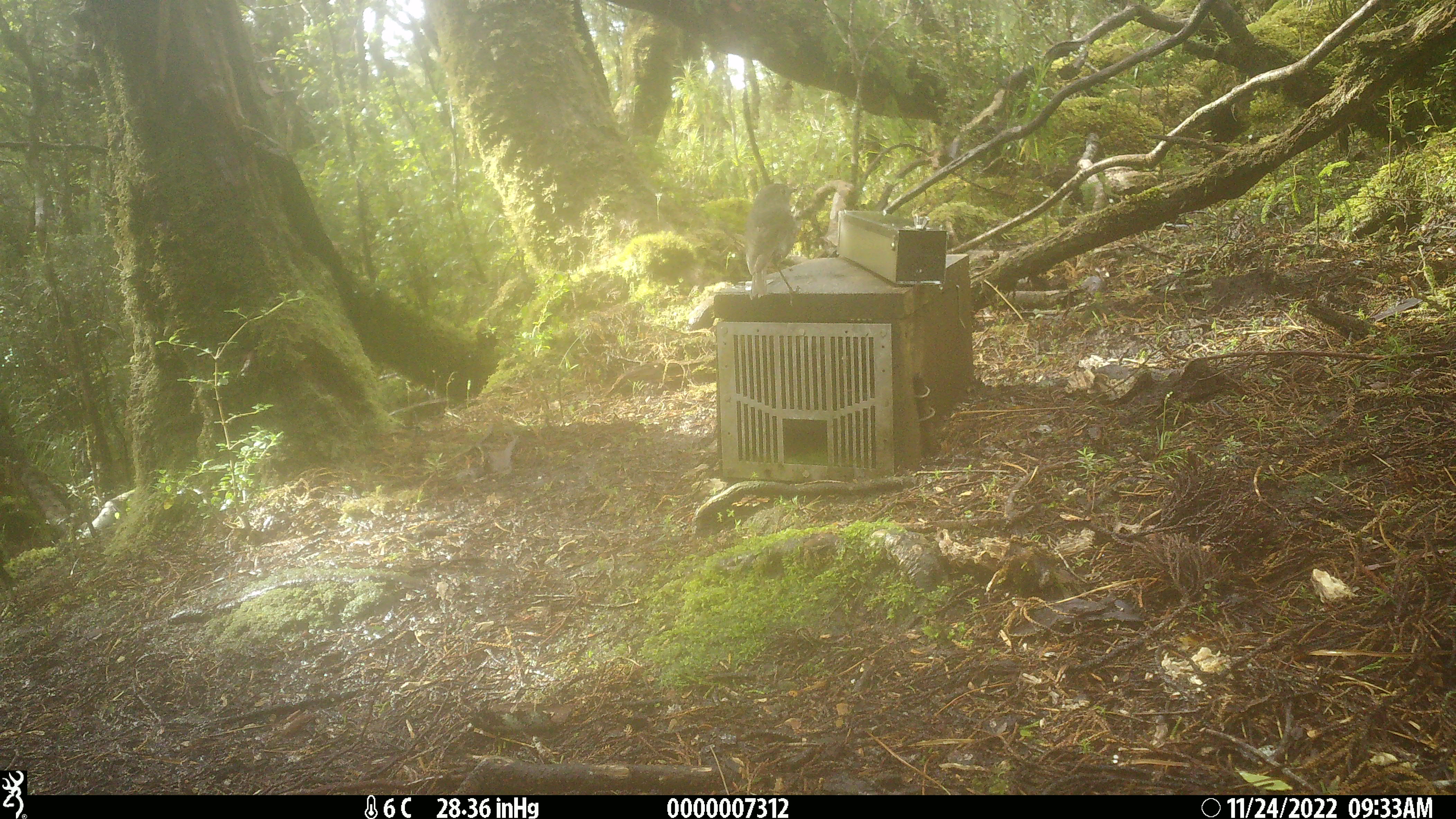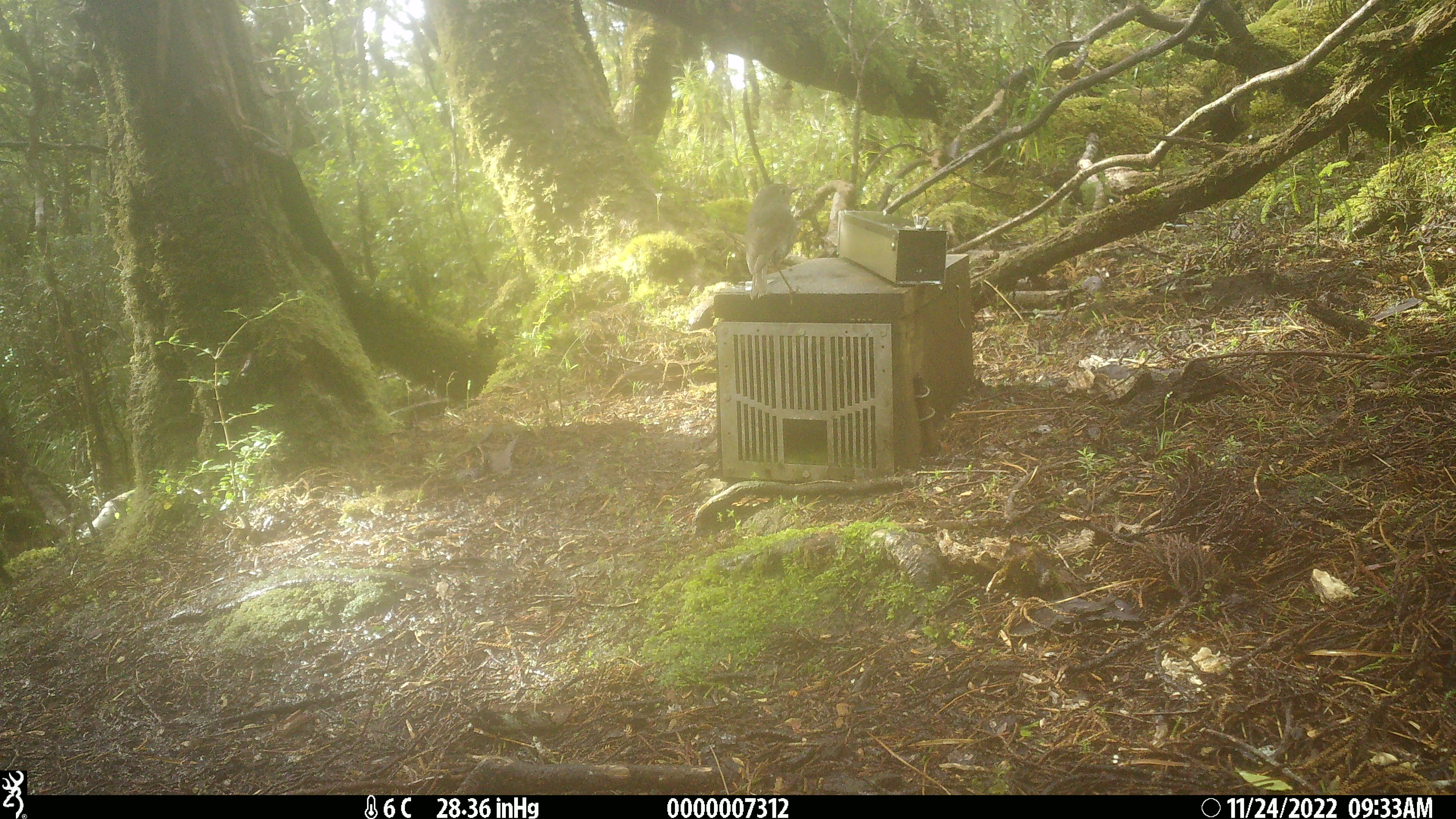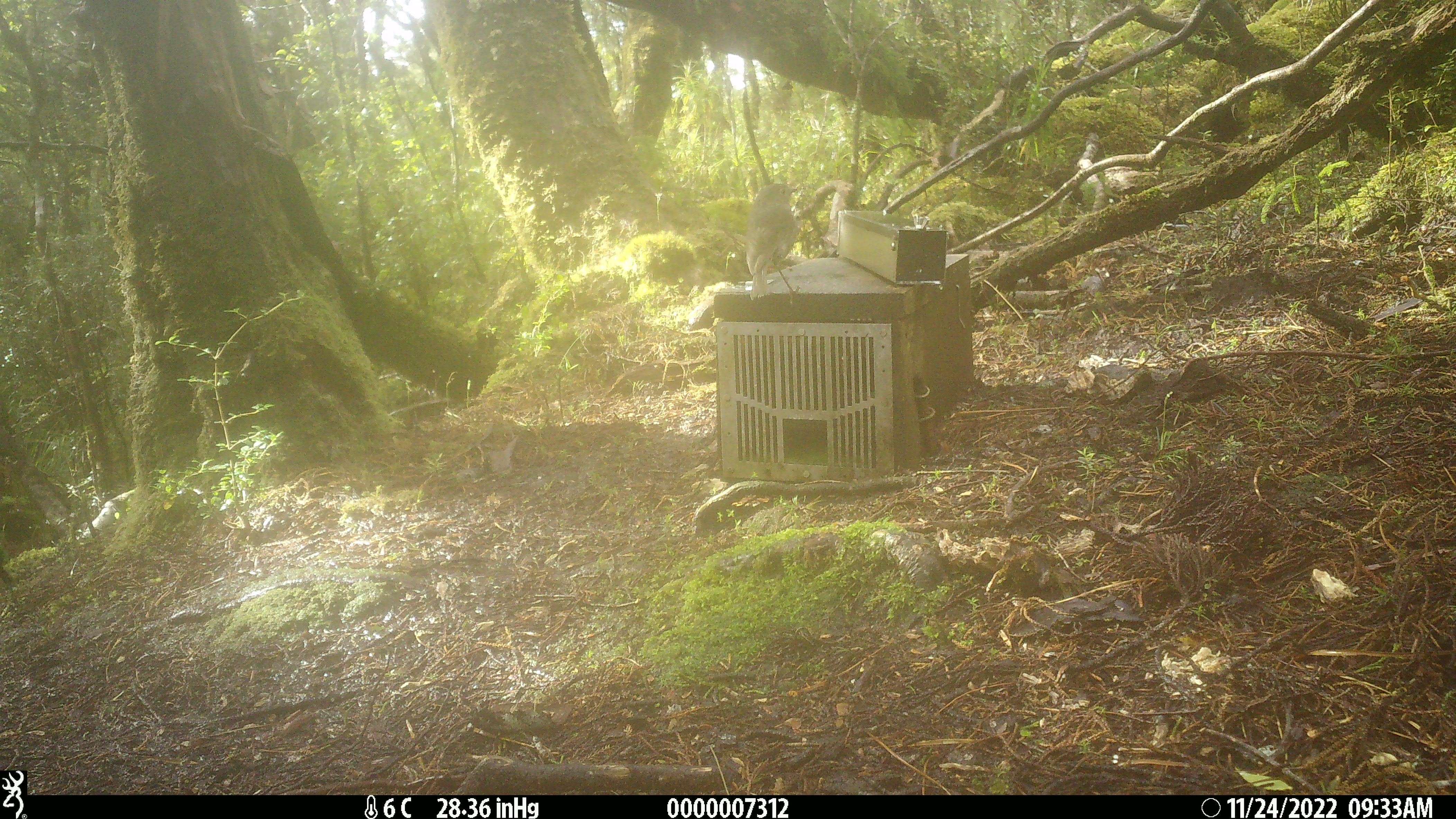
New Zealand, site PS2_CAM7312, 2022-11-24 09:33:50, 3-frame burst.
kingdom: Animalia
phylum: Chordata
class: Aves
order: Passeriformes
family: Petroicidae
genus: Petroica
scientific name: Petroica australis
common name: new zealand robin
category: robin